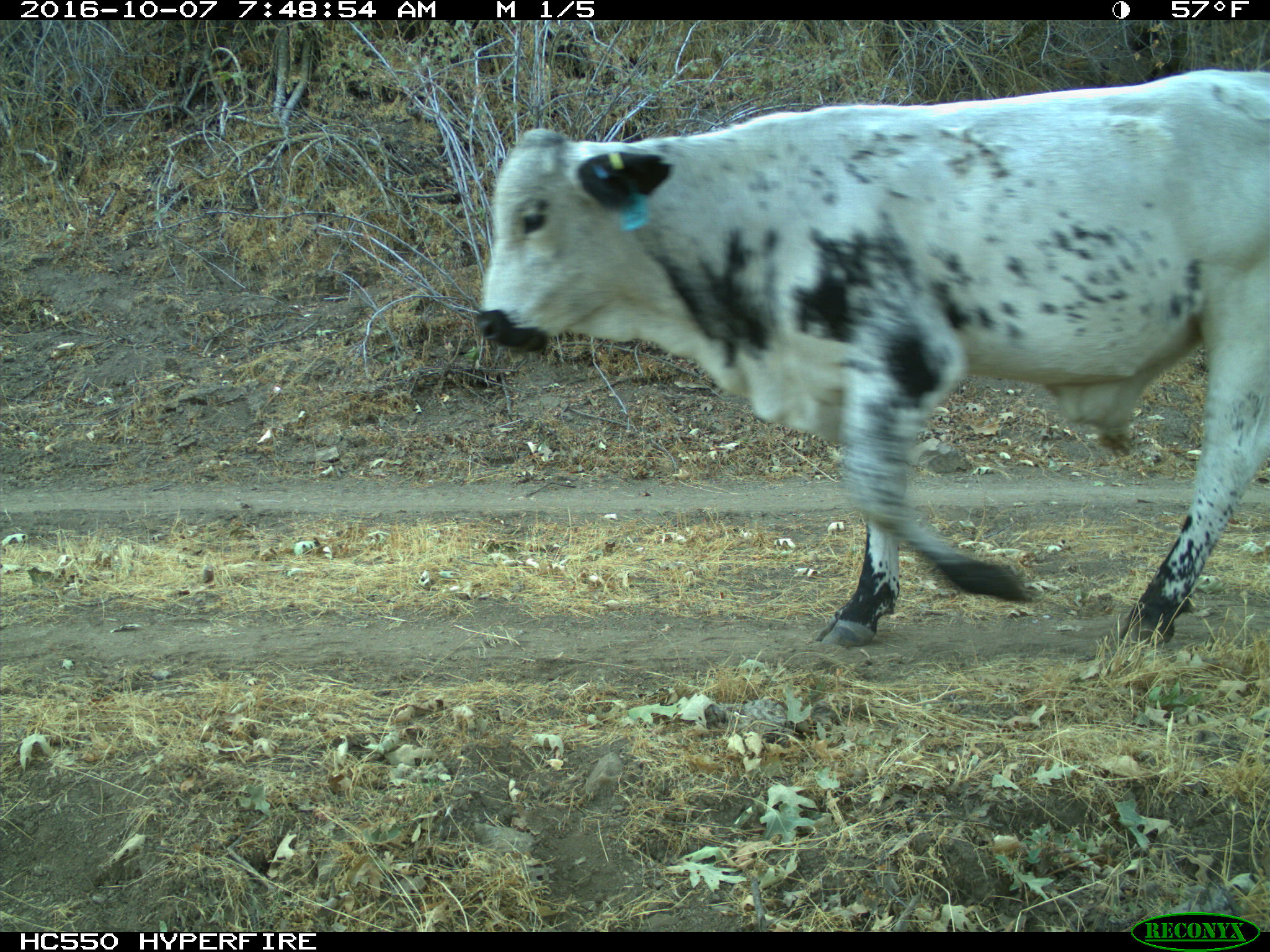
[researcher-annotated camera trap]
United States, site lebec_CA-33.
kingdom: Animalia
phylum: Chordata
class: Mammalia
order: Artiodactyla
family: Bovidae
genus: Bos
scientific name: Bos taurus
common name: domestic cow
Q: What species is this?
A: Bos taurus (domestic cow).